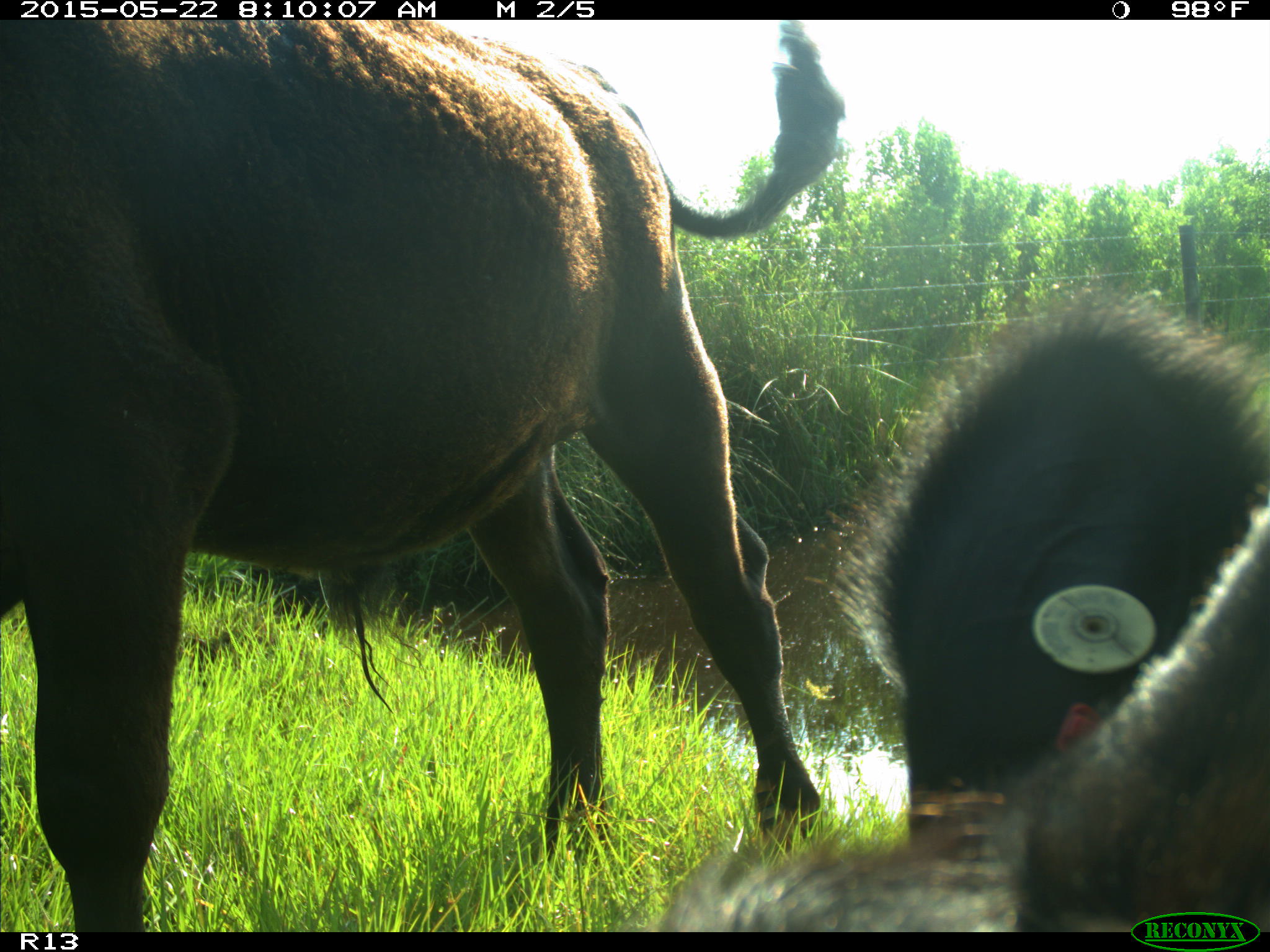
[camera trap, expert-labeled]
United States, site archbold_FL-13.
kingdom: Animalia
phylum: Chordata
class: Mammalia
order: Artiodactyla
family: Bovidae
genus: Bos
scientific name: Bos taurus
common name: domestic cow